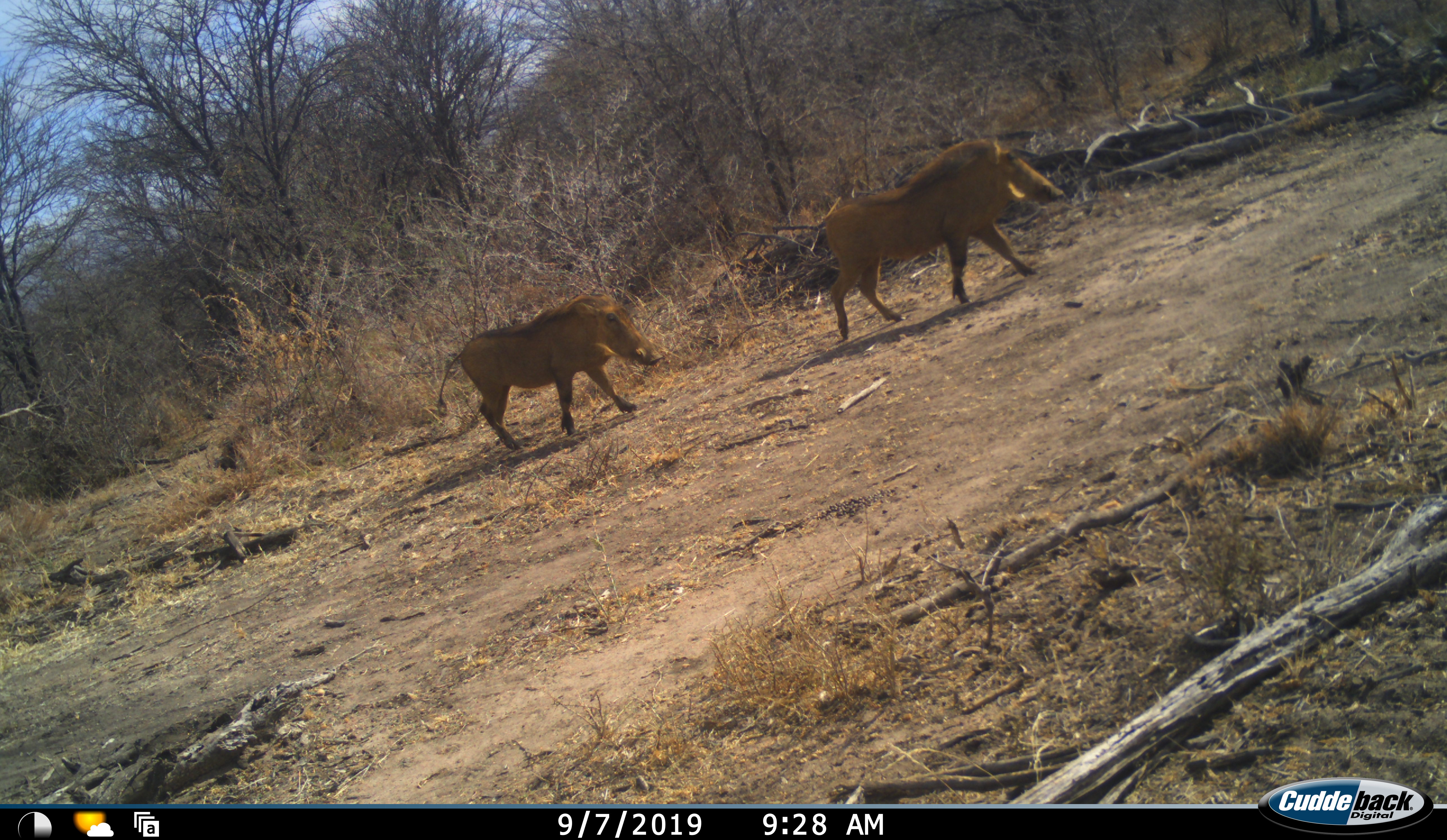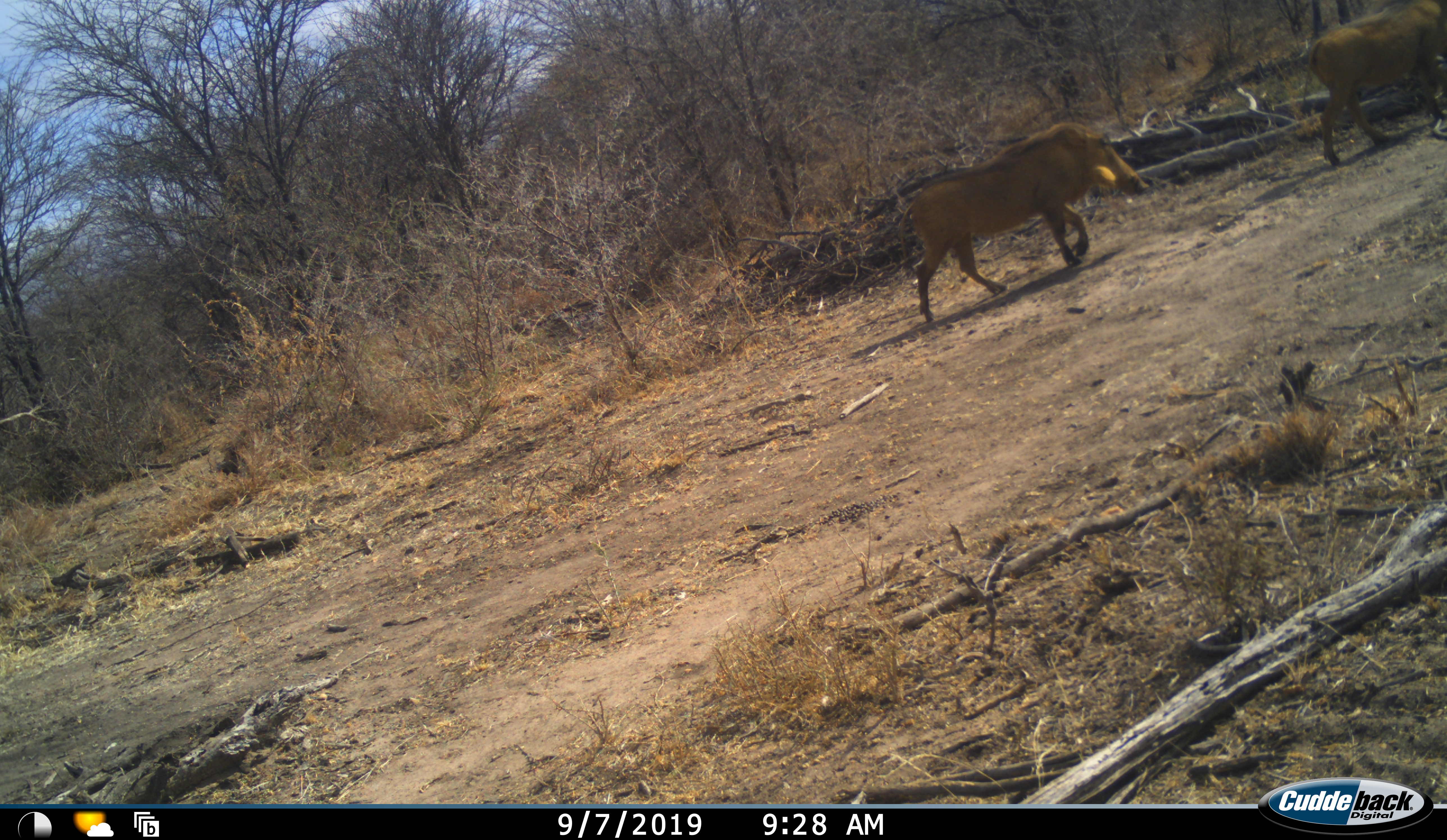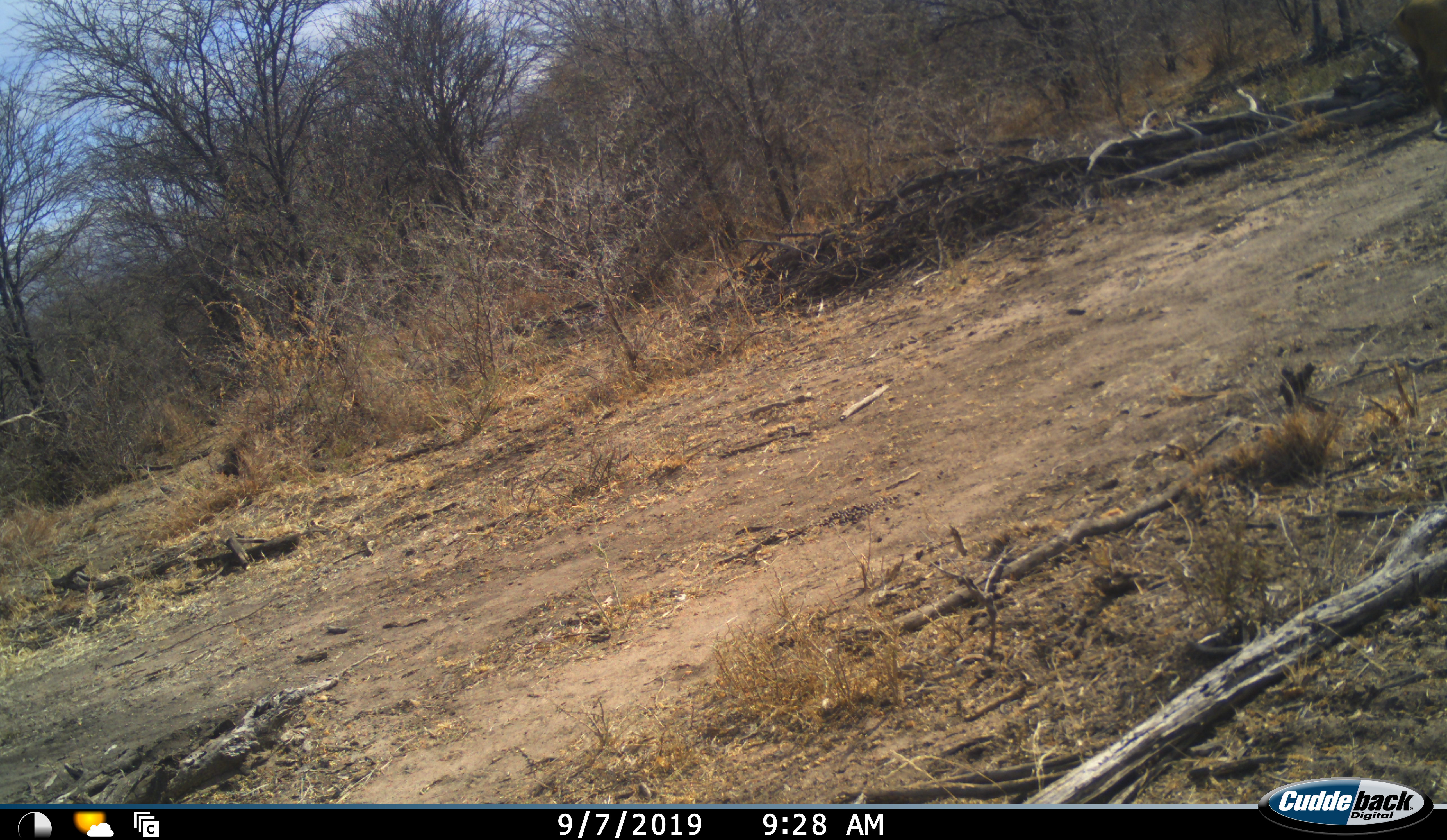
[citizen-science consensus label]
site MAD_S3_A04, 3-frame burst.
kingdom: Animalia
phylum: Chordata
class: Mammalia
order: Artiodactyla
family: Suidae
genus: Phacochoerus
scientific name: Phacochoerus africanus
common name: warthog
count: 2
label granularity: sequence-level